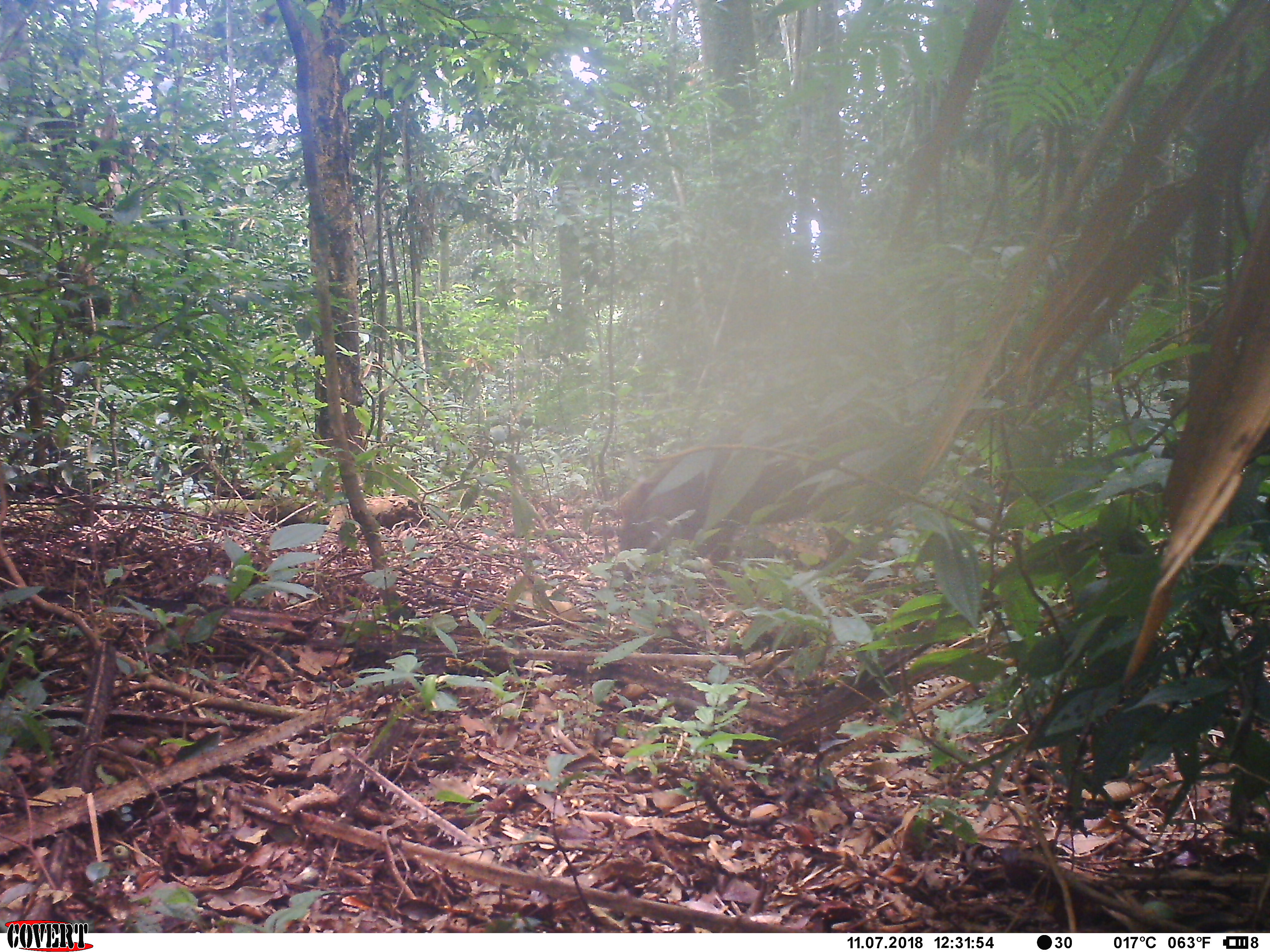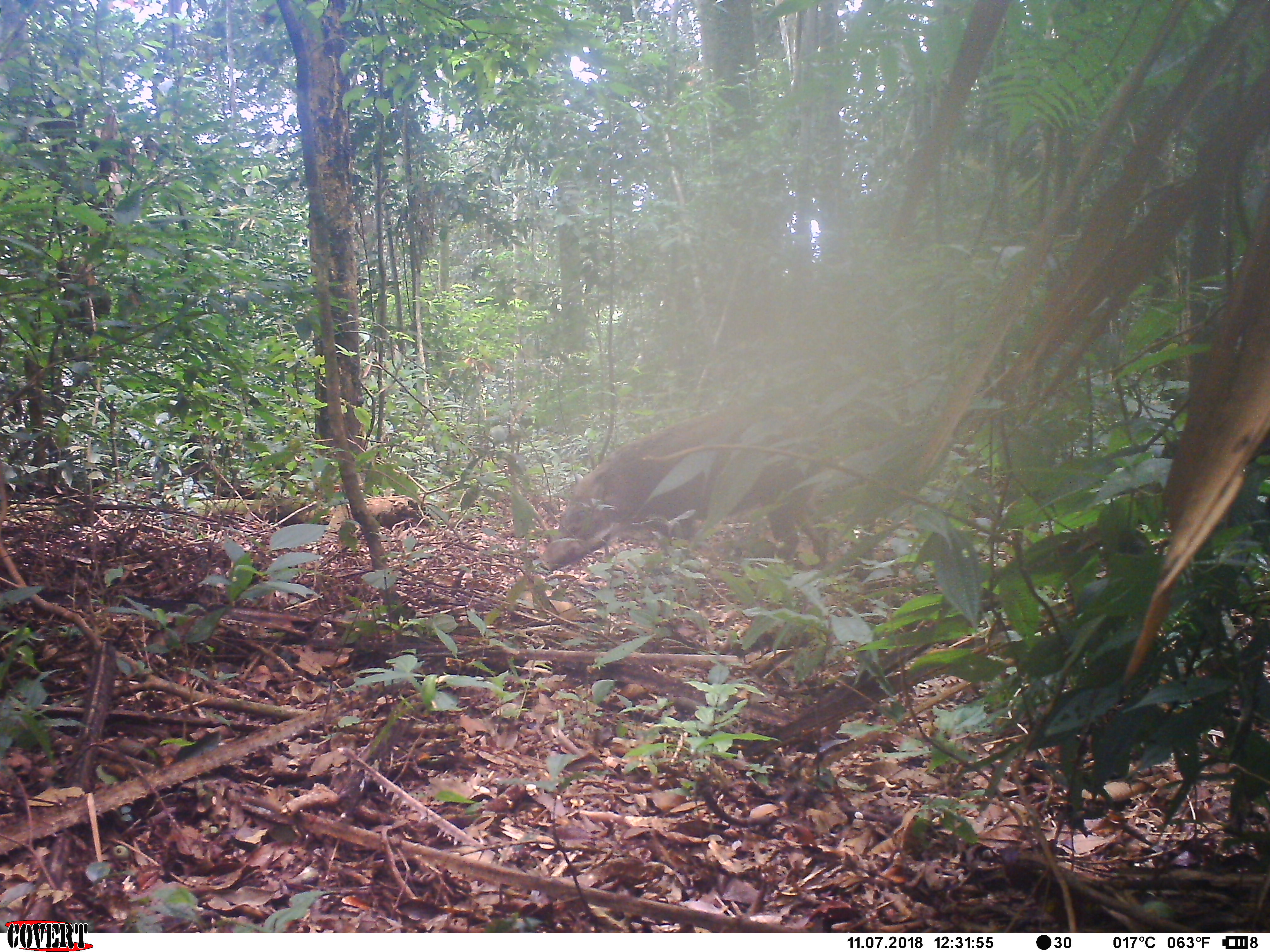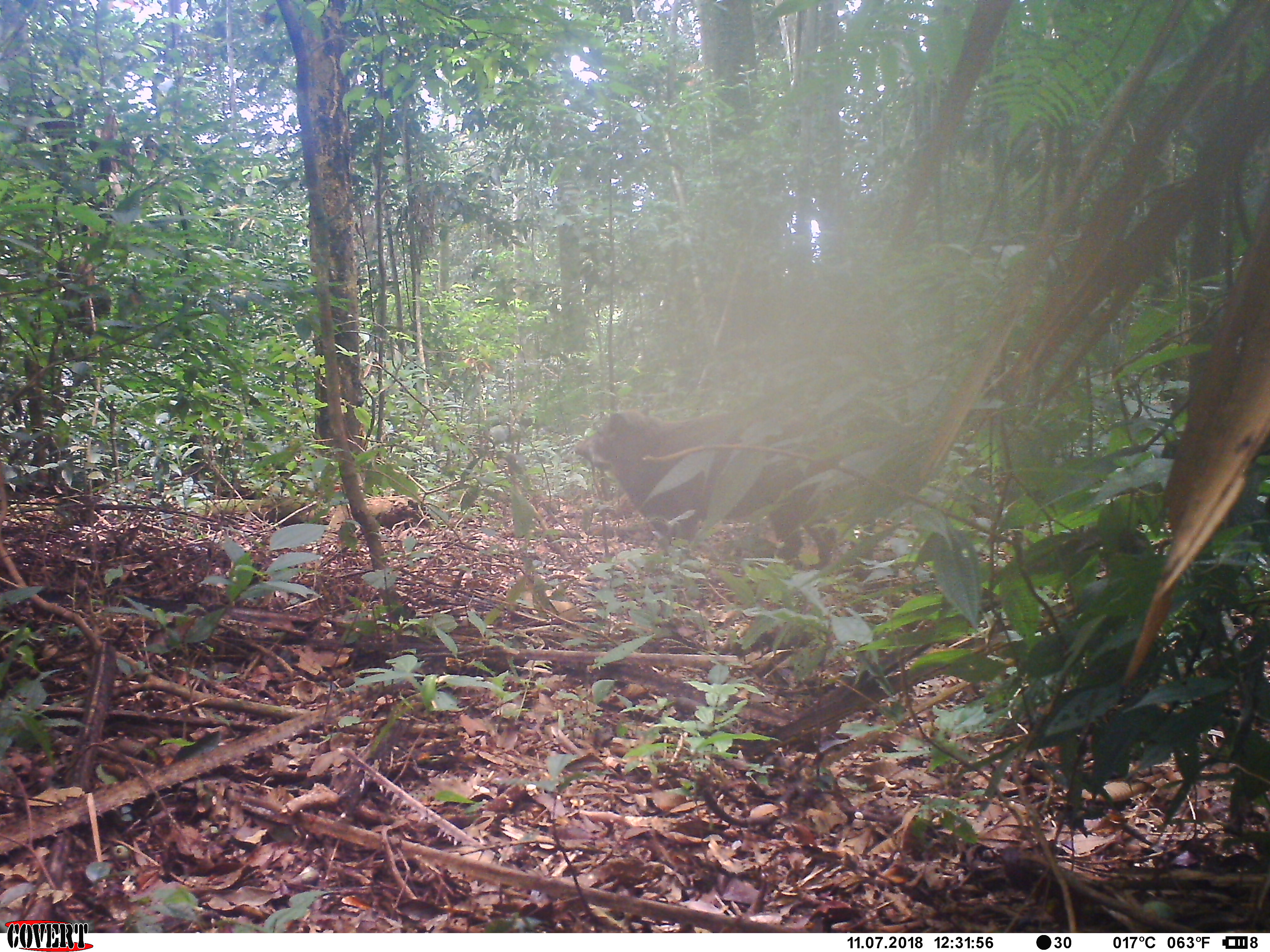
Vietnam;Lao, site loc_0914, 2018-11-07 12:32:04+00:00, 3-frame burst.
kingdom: Animalia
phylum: Chordata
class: Mammalia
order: Artiodactyla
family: Suidae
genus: Sus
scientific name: Sus scrofa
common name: eurasian wild pig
Eurasian wild pig (Sus scrofa). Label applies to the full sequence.